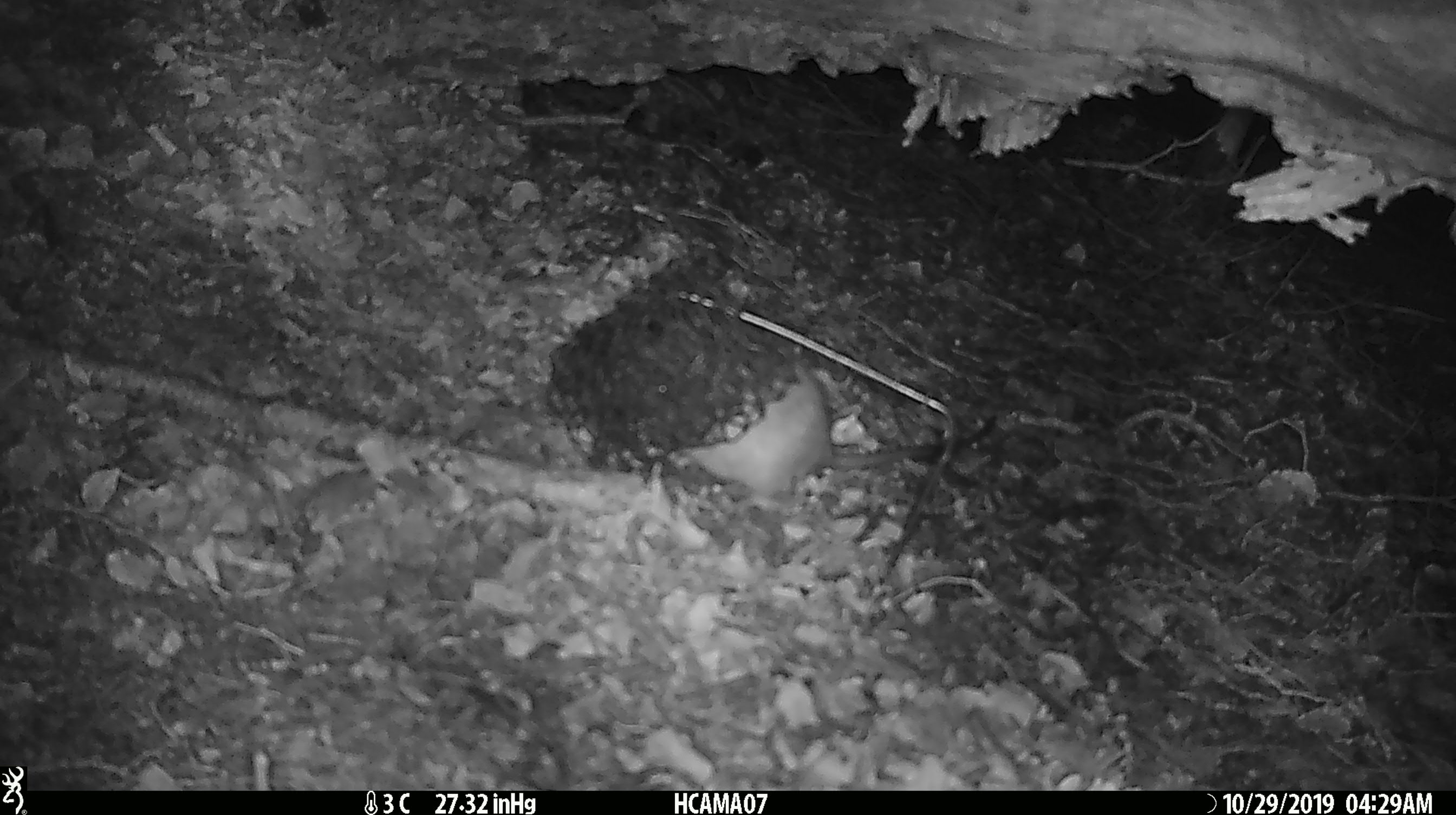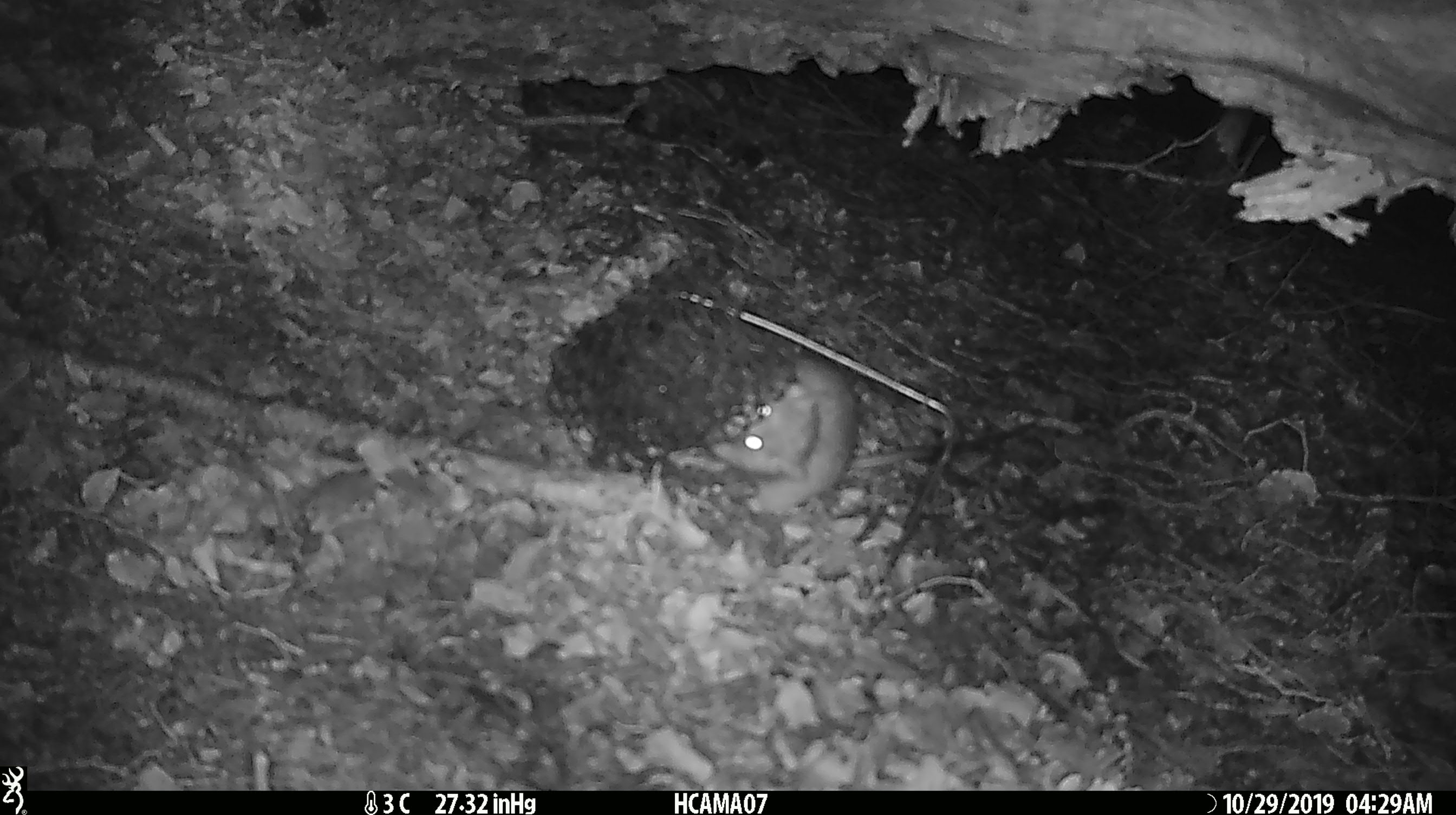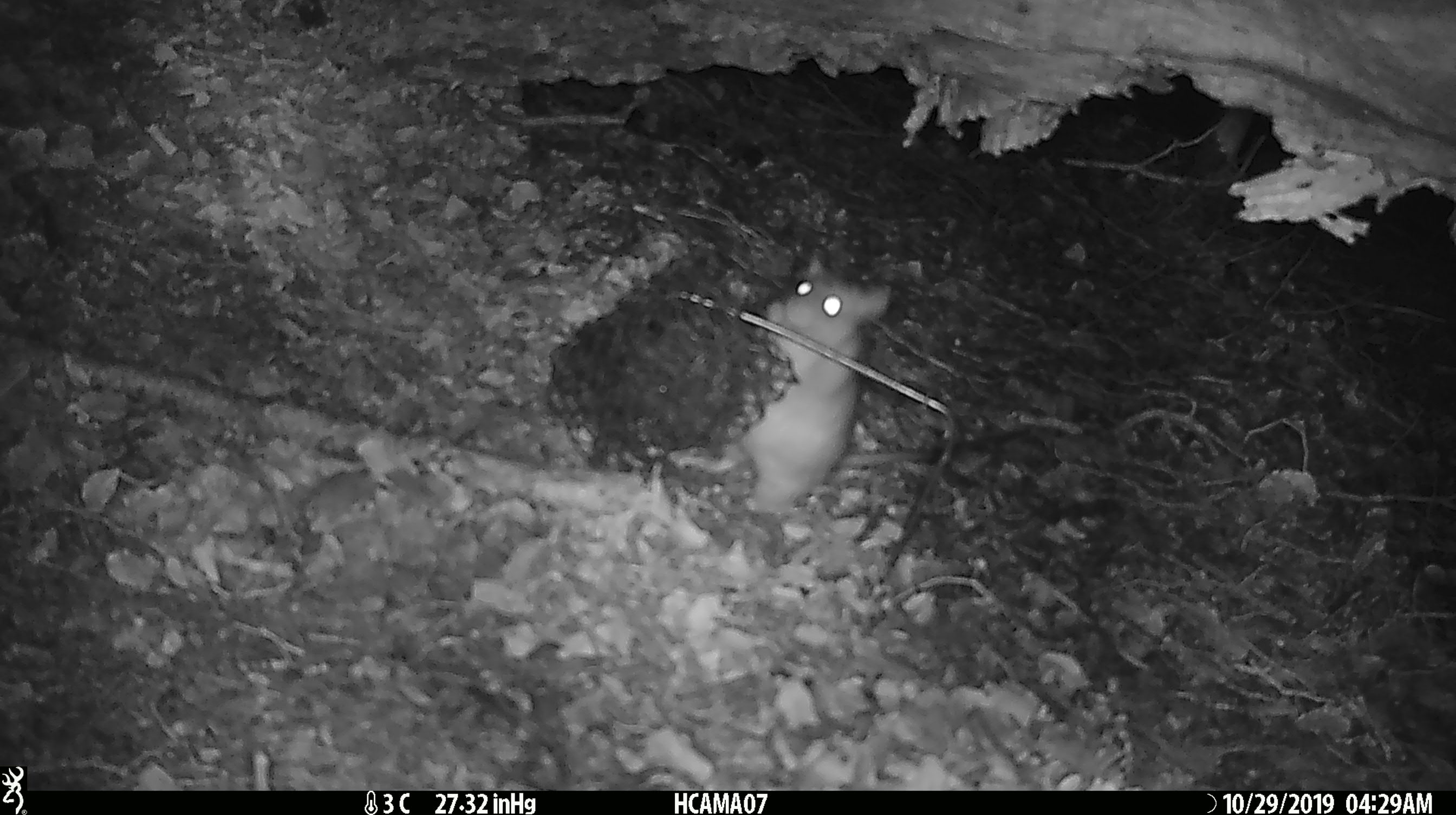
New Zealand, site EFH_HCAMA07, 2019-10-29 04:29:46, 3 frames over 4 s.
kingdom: Animalia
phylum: Chordata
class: Mammalia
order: Rodentia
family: Muridae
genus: Rattus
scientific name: Rattus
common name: rat